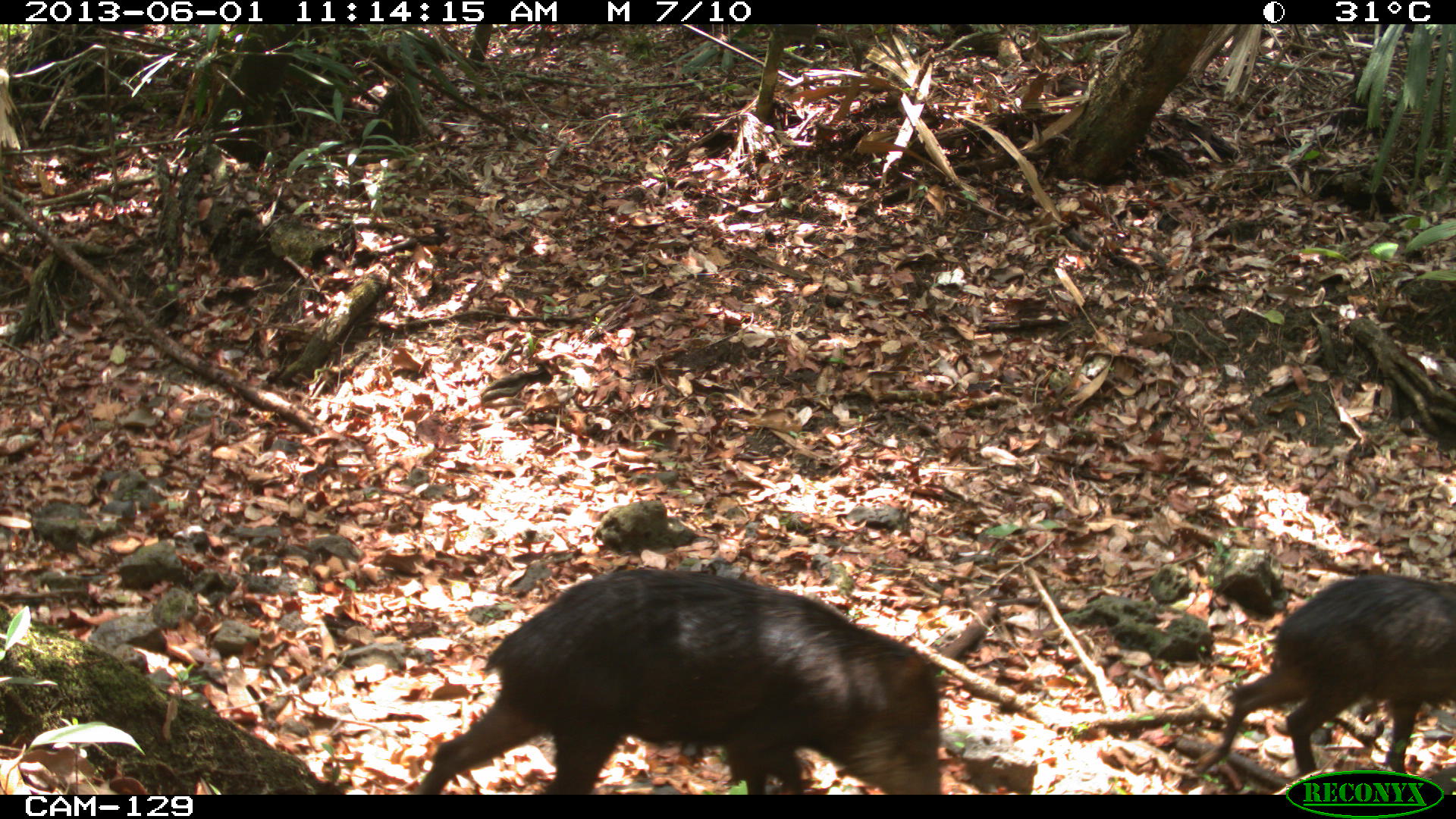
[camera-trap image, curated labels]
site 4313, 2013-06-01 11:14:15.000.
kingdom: Animalia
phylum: Chordata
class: Mammalia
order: Artiodactyla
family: Tayassuidae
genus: Tayassu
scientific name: Tayassu pecari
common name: white-lipped peccary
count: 9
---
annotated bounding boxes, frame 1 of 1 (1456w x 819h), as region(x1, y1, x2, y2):
tayassu pecari: region(412, 566, 941, 793); region(1181, 572, 1456, 786)